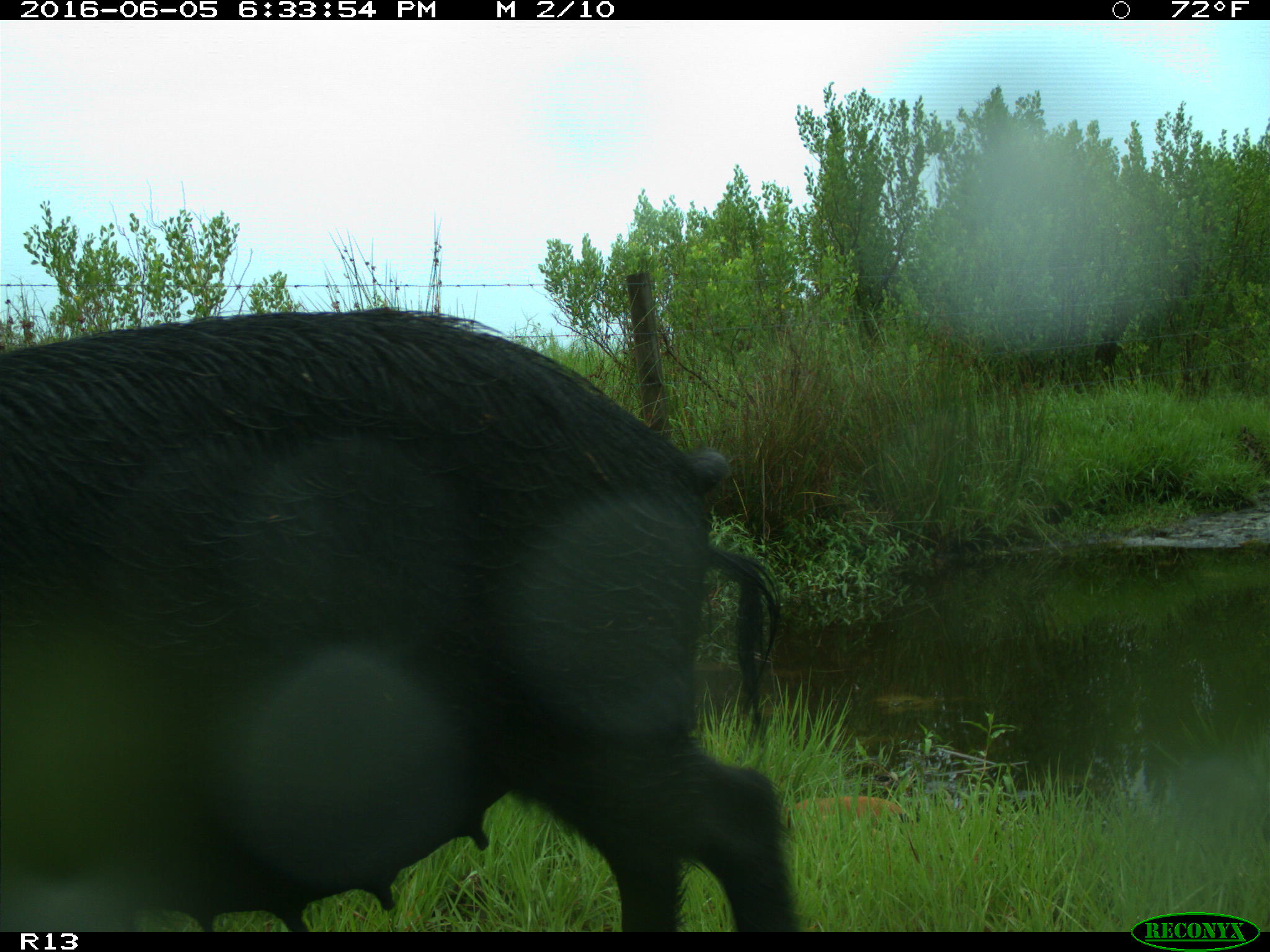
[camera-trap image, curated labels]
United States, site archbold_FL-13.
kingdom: Animalia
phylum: Chordata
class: Mammalia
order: Artiodactyla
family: Suidae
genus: Sus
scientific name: Sus scrofa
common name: wild boar